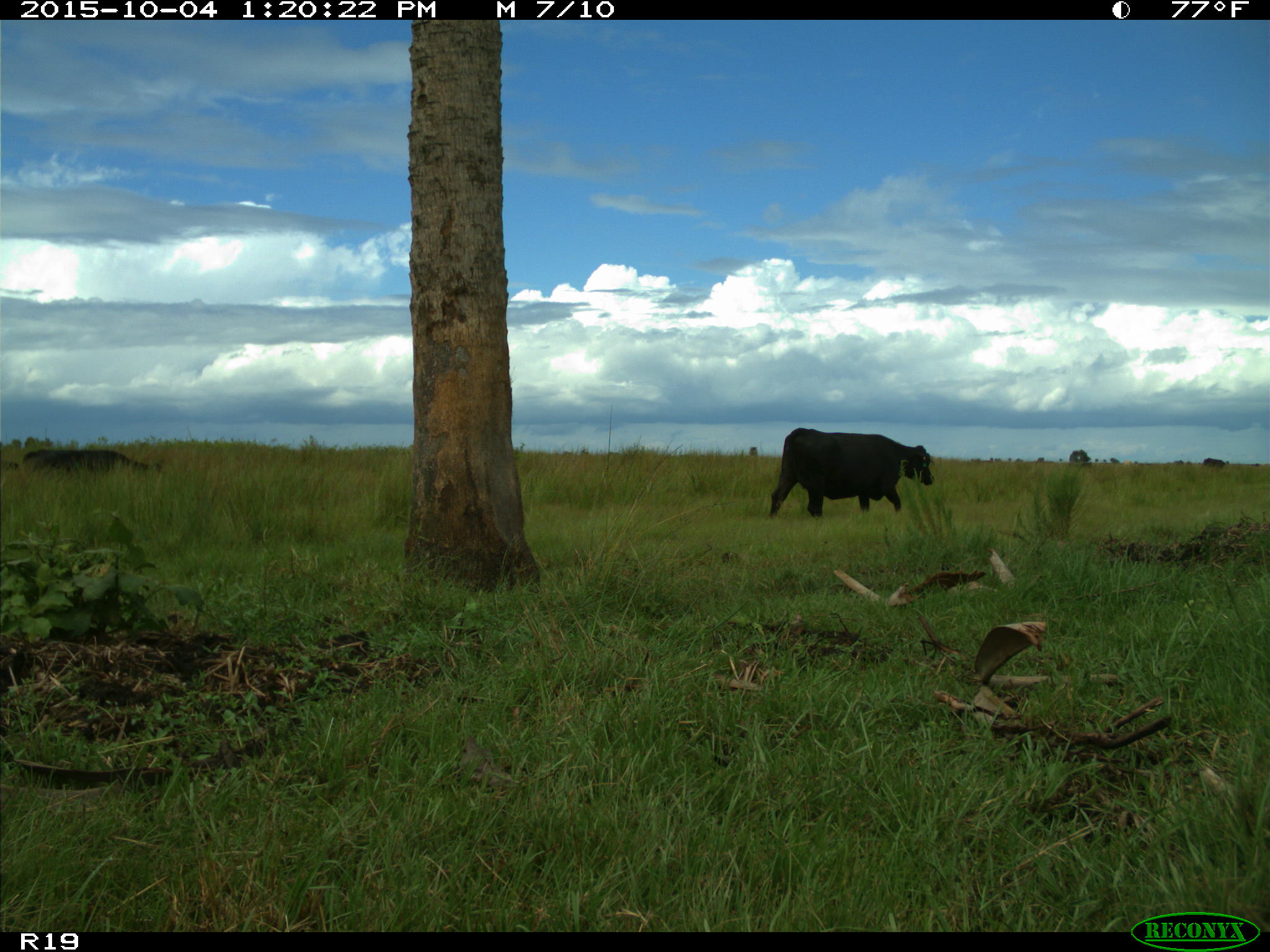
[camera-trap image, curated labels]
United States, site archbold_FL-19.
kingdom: Animalia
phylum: Chordata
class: Mammalia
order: Artiodactyla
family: Bovidae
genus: Bos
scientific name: Bos taurus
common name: domestic cow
Bos taurus (domestic cow).